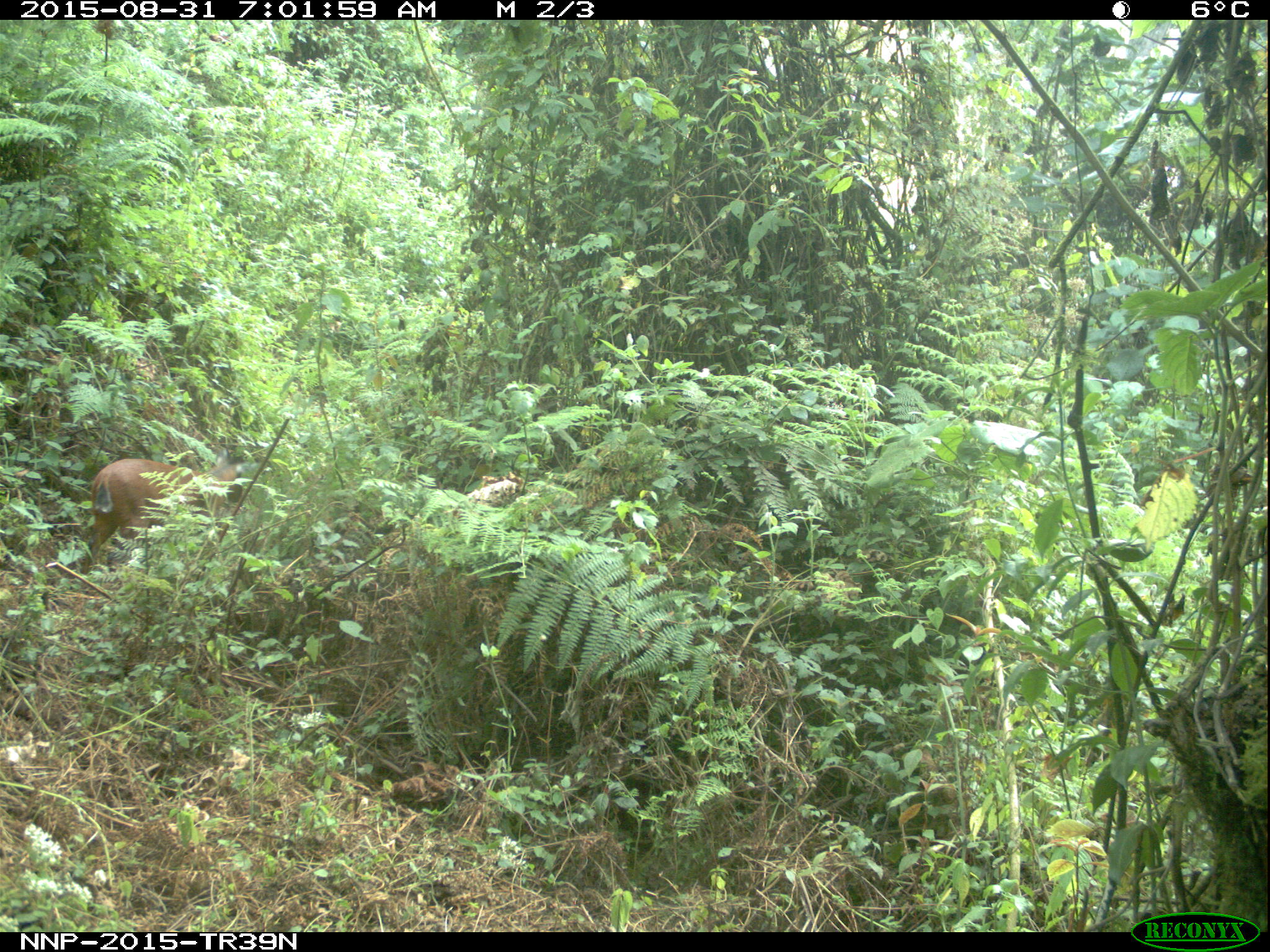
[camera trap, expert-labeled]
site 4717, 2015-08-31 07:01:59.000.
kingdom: Animalia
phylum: Chordata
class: Mammalia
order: Artiodactyla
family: Bovidae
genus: Cephalophus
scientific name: Cephalophus nigrifrons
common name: black-fronted duiker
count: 1